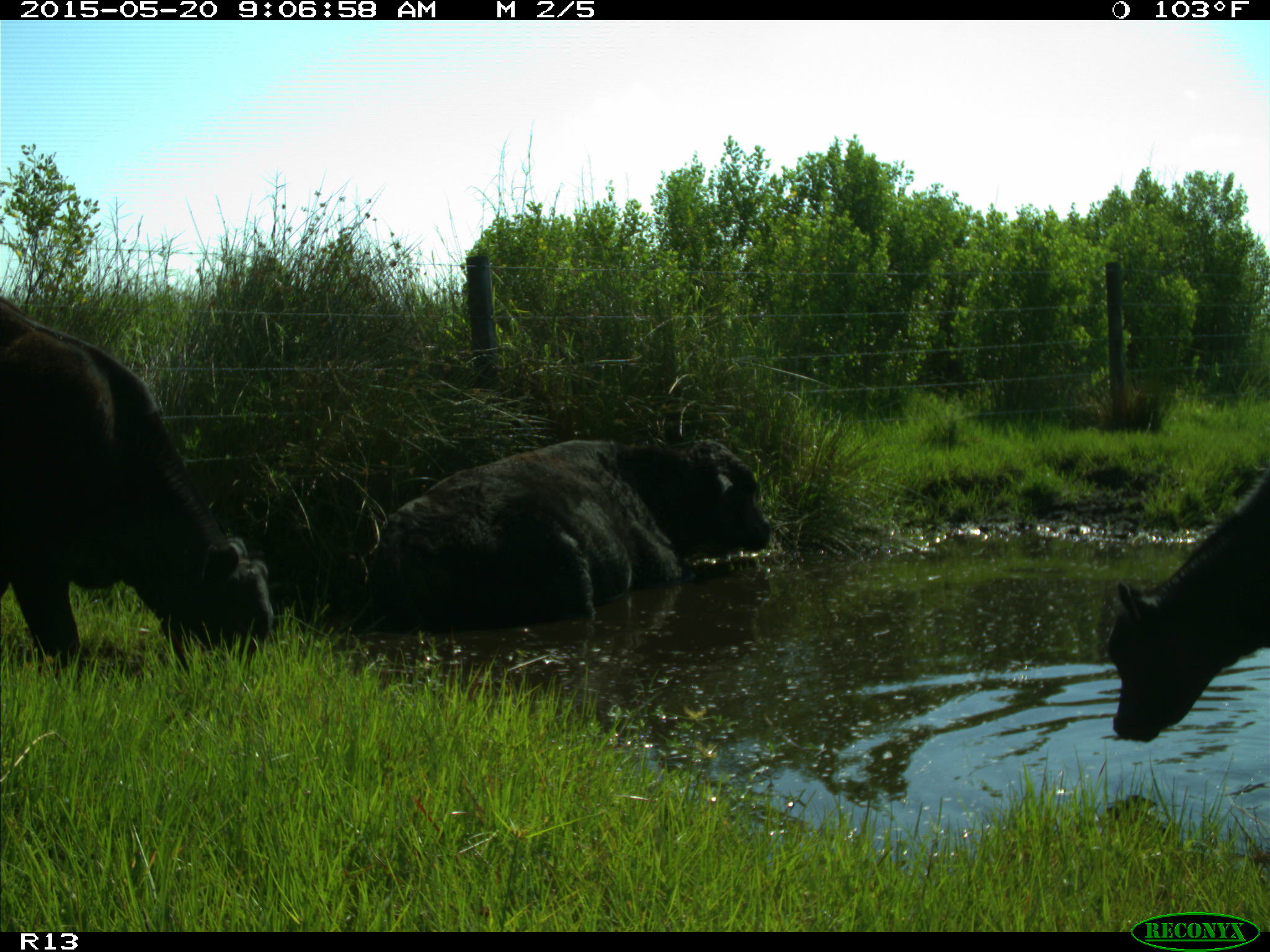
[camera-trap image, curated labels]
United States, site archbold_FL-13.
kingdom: Animalia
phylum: Chordata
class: Mammalia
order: Artiodactyla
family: Bovidae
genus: Bos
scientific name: Bos taurus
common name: domestic cow